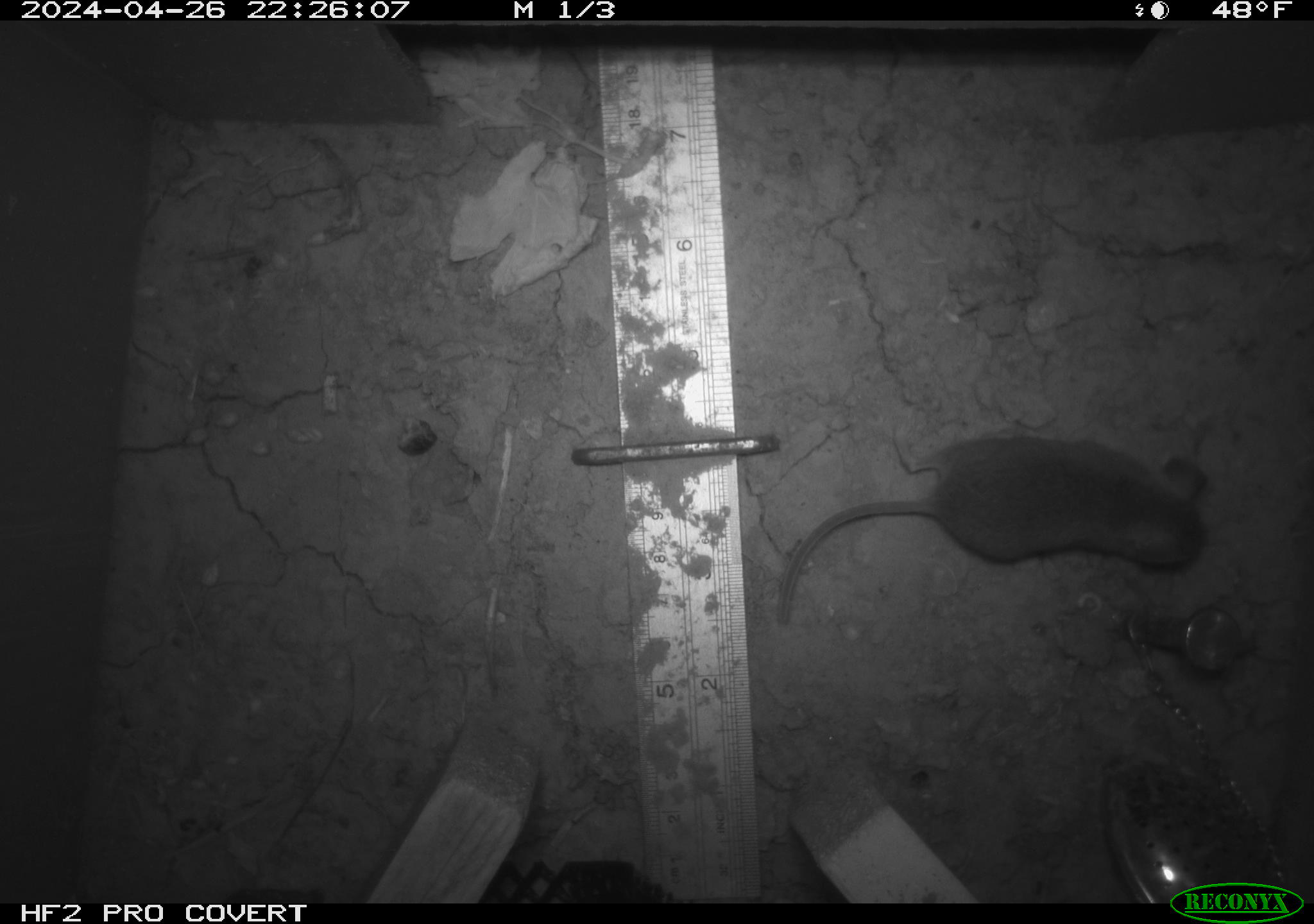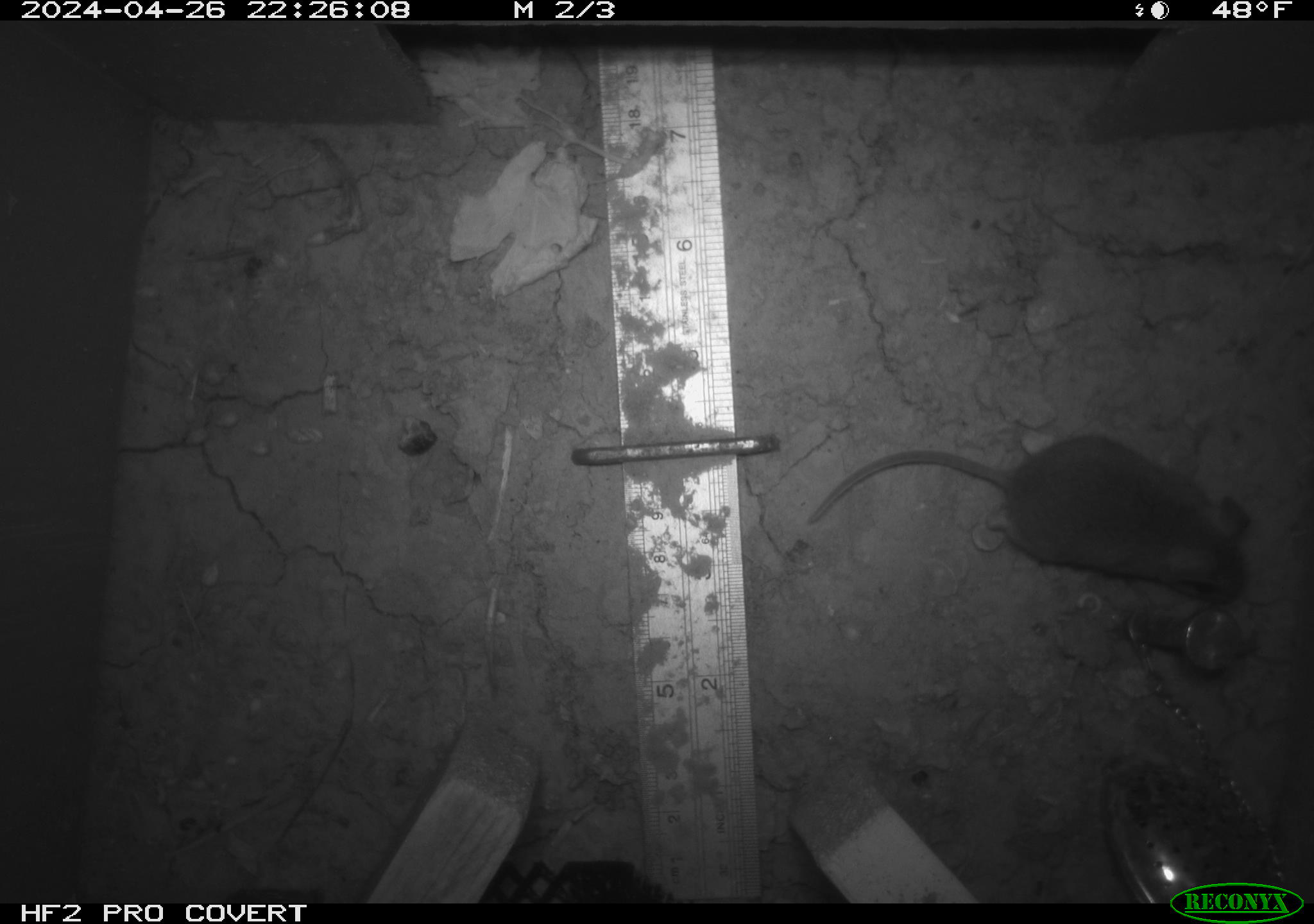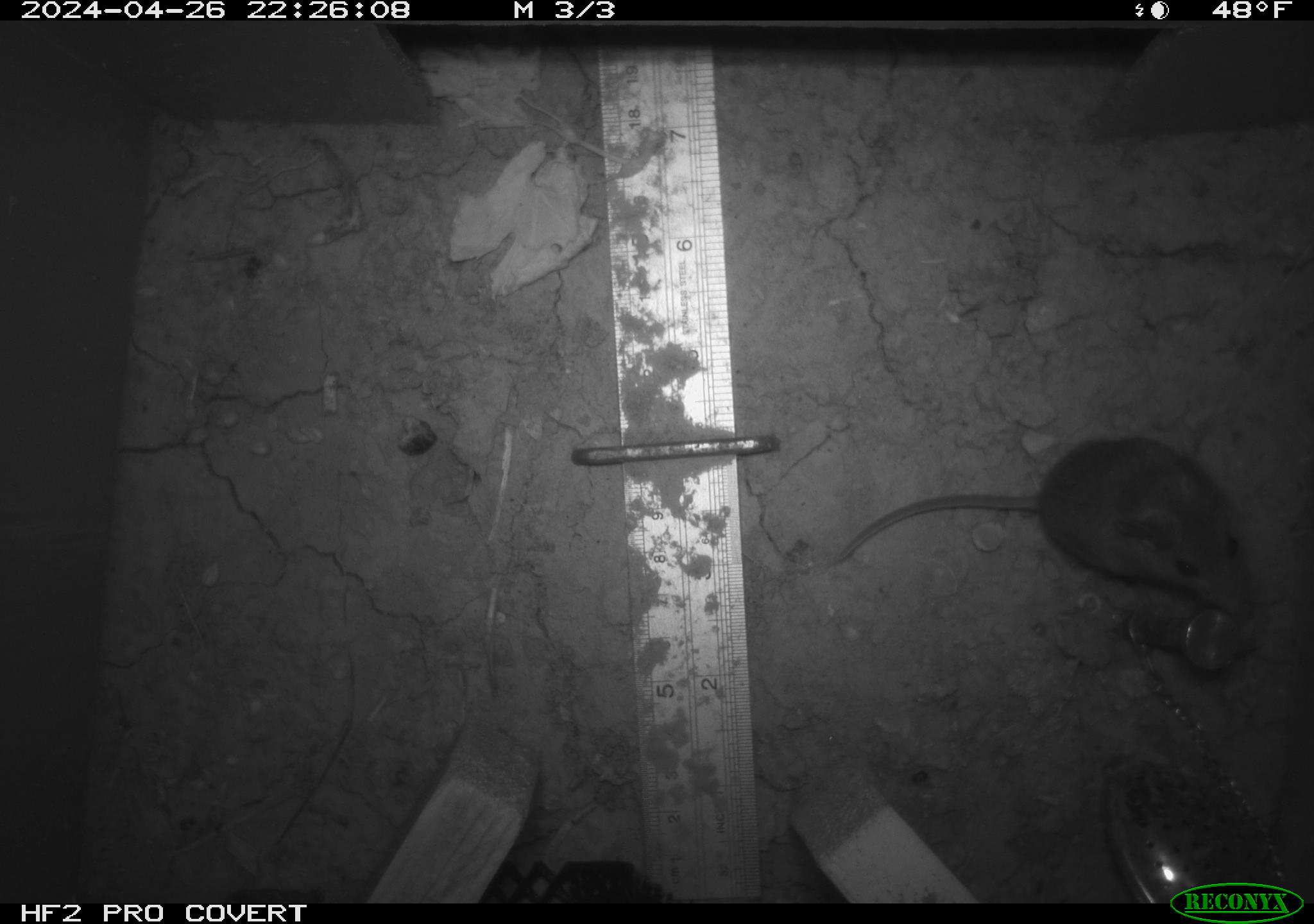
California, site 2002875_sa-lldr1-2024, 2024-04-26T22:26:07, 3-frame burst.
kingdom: Animalia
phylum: Chordata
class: Mammalia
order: Rodentia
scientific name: Rodentia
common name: mouse species